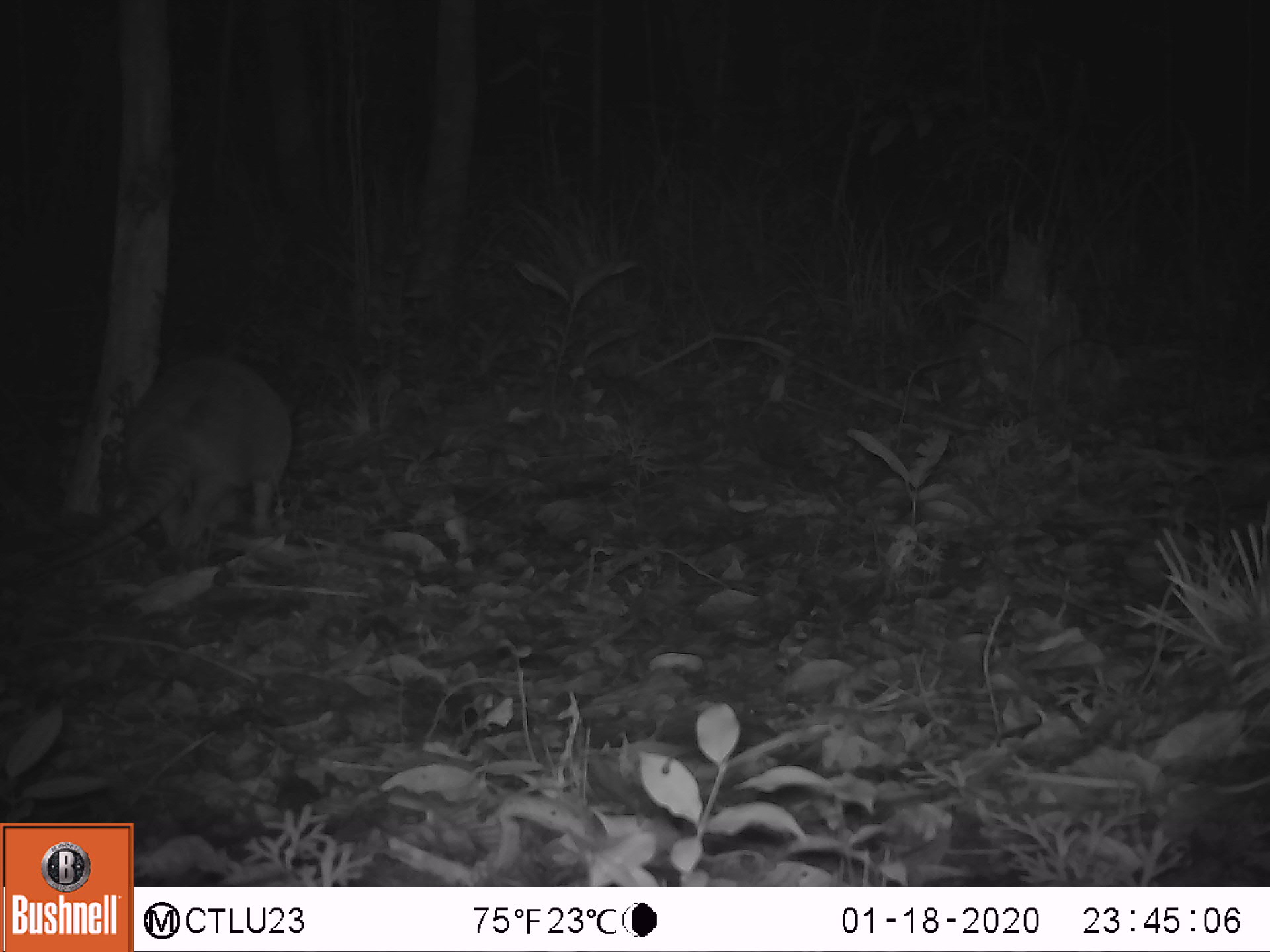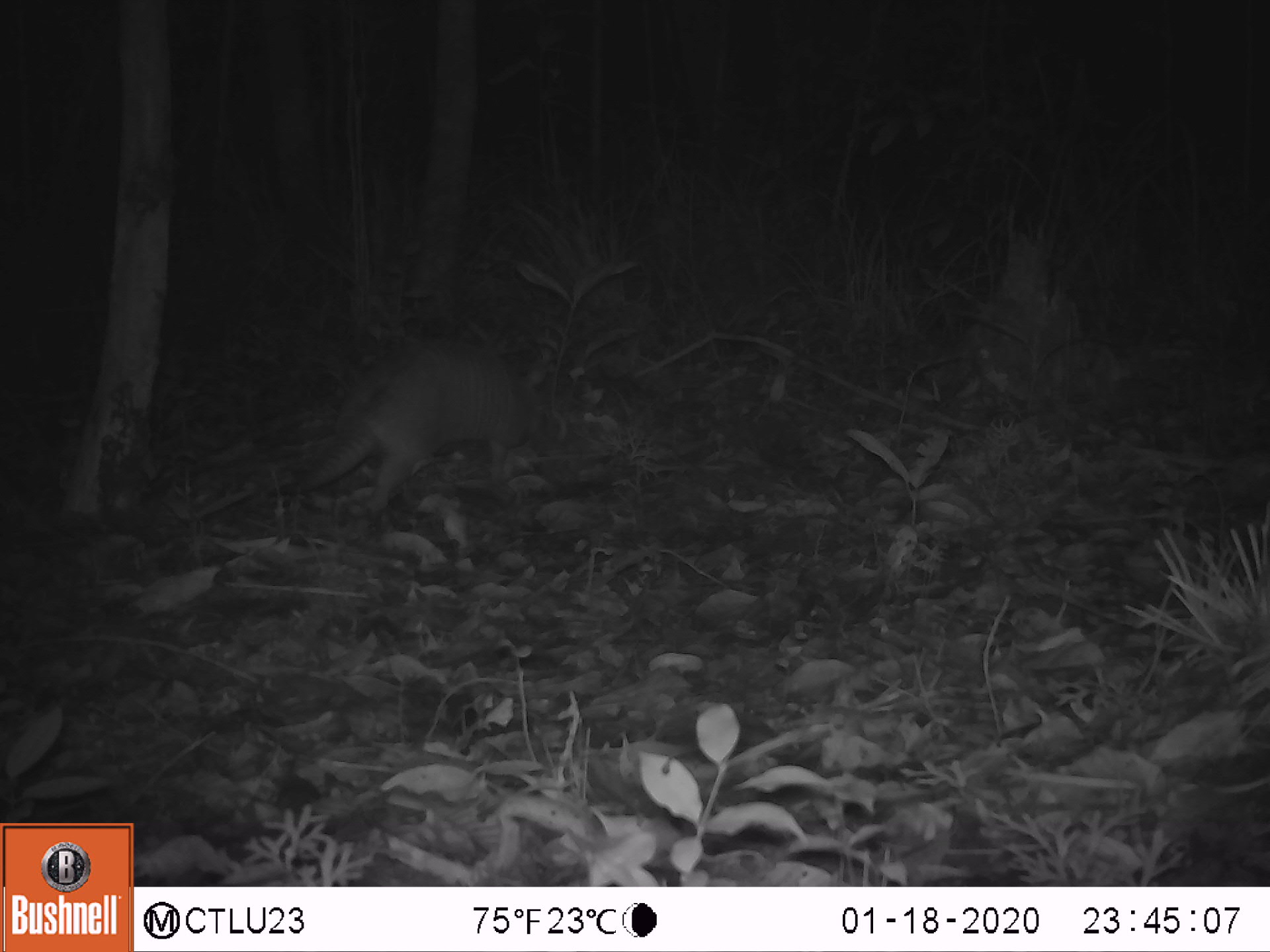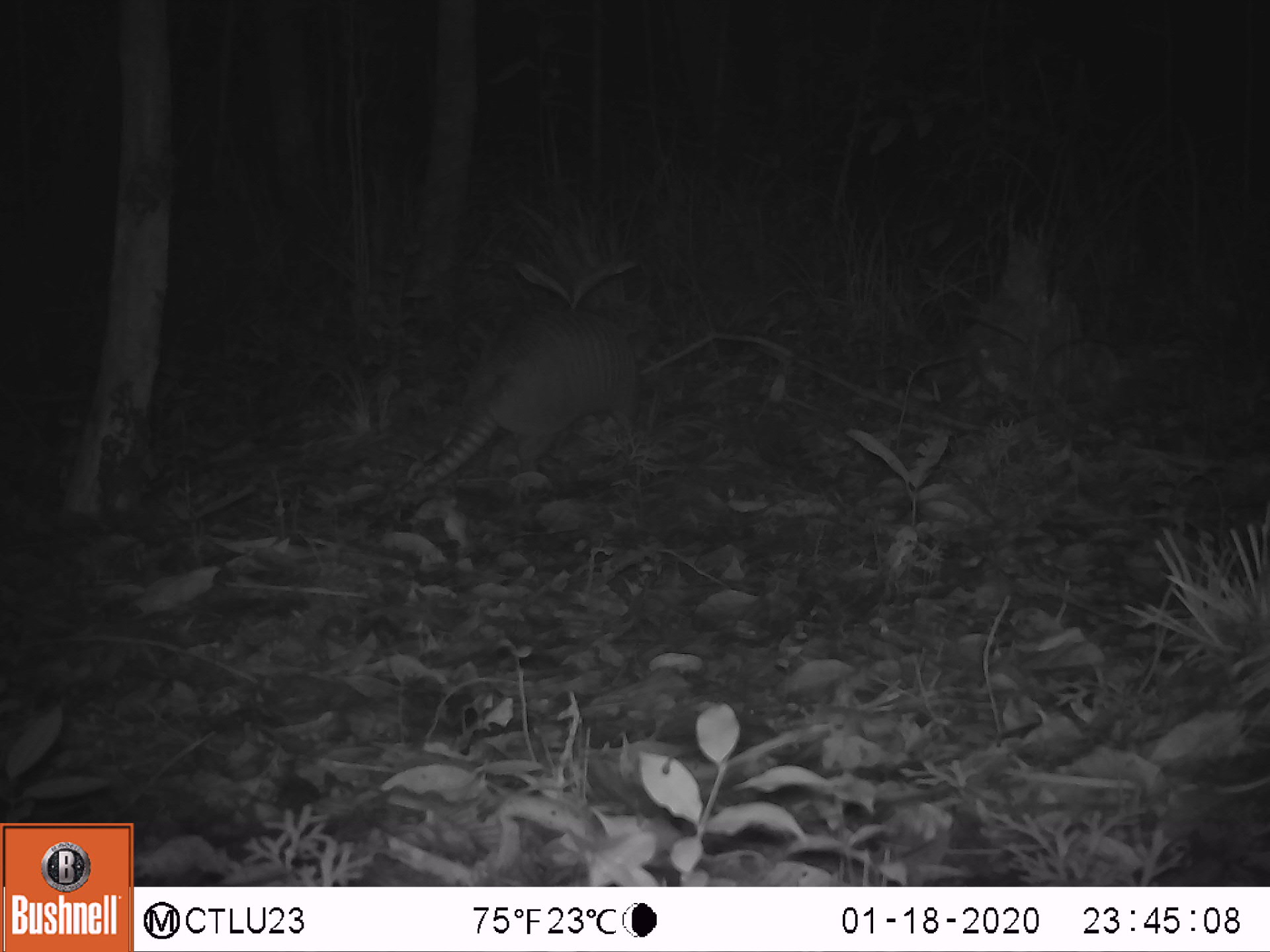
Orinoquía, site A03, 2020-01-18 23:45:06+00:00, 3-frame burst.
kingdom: Animalia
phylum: Chordata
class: Mammalia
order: Cingulata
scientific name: Cingulata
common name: armadillo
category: unknown armadillo